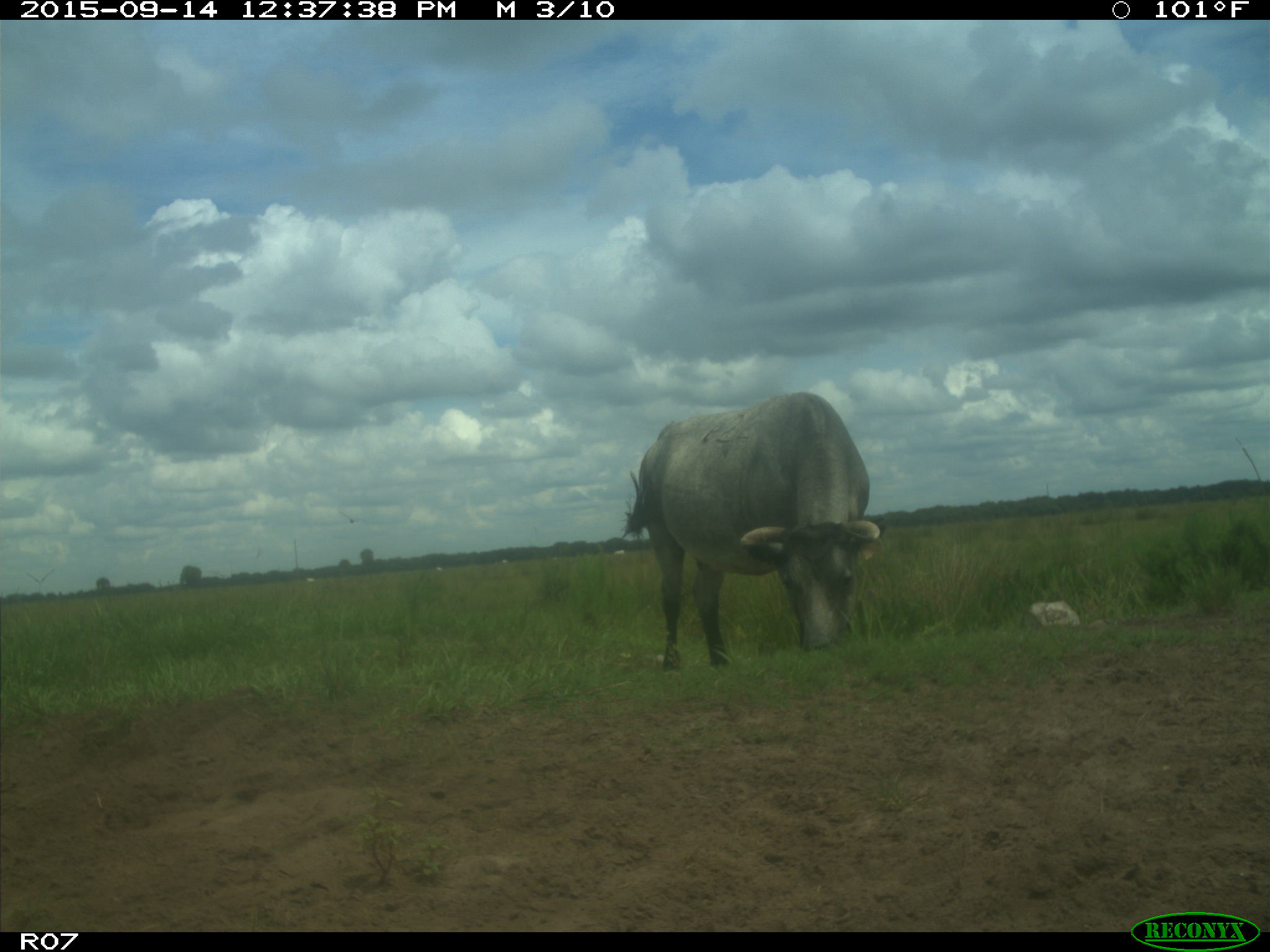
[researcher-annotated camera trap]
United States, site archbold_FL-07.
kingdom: Animalia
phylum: Chordata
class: Mammalia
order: Artiodactyla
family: Bovidae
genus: Bos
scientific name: Bos taurus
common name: domestic cow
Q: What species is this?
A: Bos taurus (domestic cow).